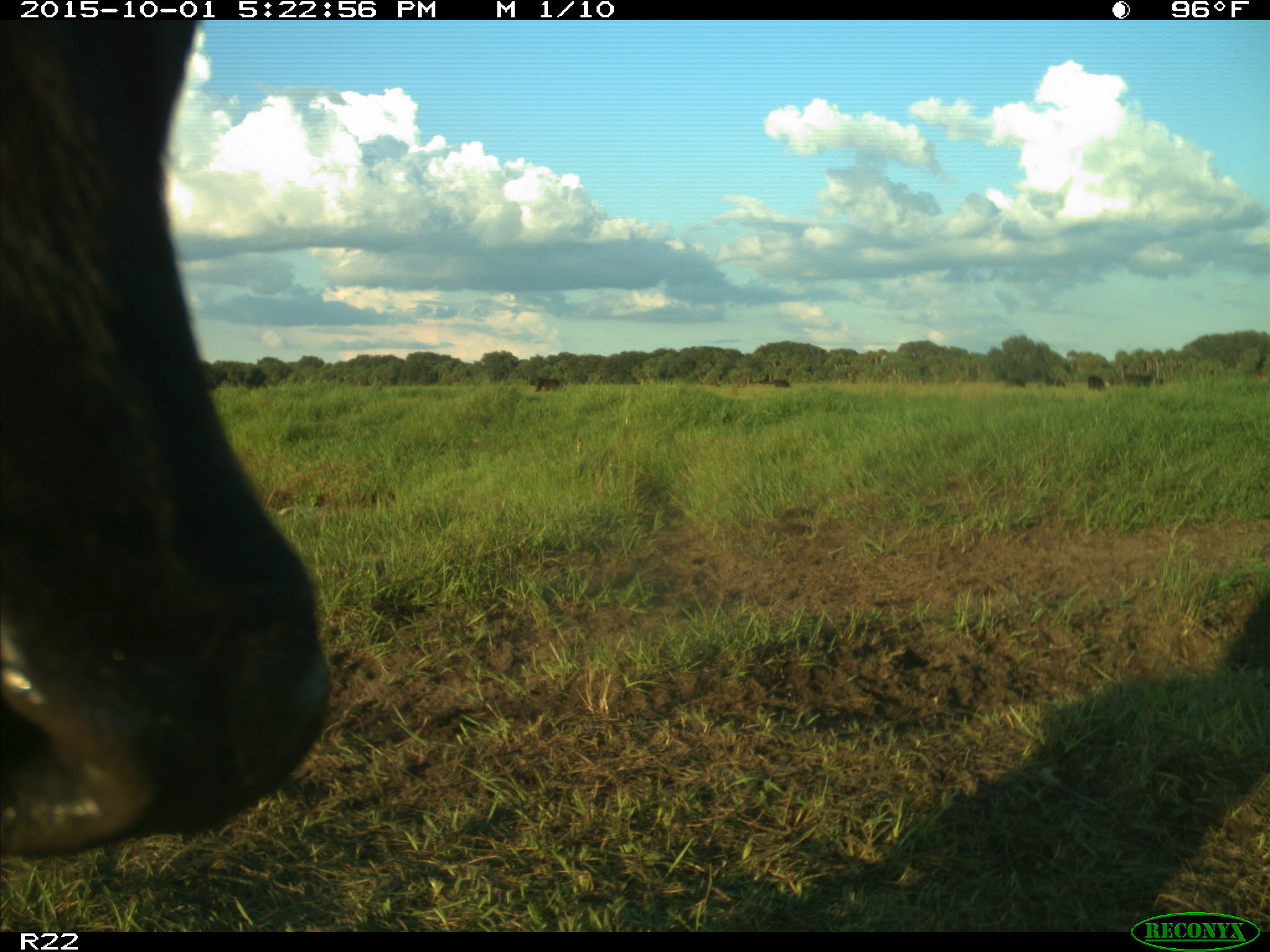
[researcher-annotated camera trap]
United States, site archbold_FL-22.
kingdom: Animalia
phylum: Chordata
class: Mammalia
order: Artiodactyla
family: Bovidae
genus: Bos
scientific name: Bos taurus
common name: domestic cow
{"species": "Bos taurus (domestic cow)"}